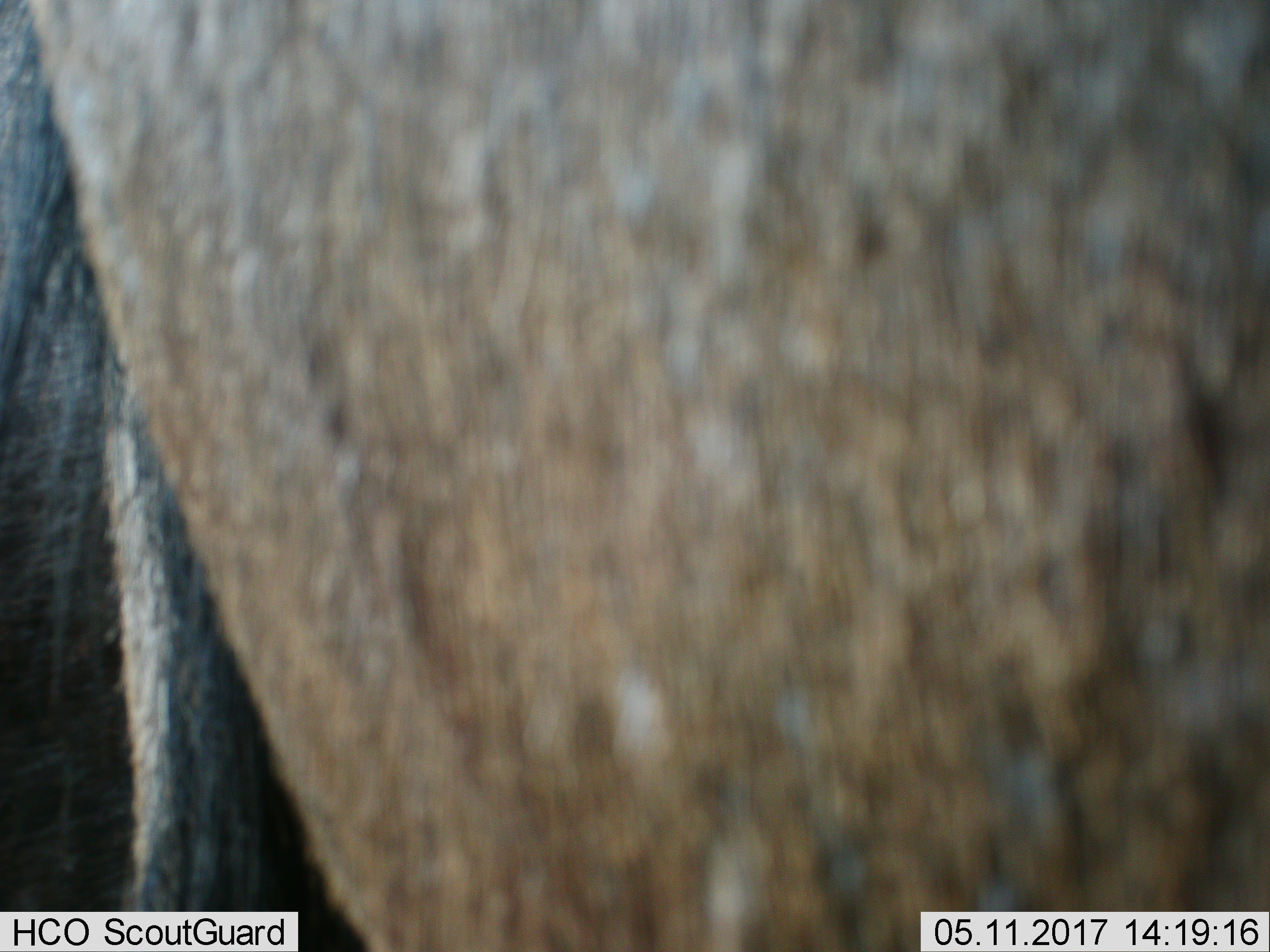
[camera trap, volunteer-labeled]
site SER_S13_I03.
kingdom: Animalia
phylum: Chordata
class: Mammalia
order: Artiodactyla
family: Bovidae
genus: Connochaetes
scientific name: Connochaetes taurinus taurinus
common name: blue wildebeest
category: wildebeestblue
Wildebeestblue (blue wildebeest) (Connochaetes taurinus taurinus), count 1. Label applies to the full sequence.